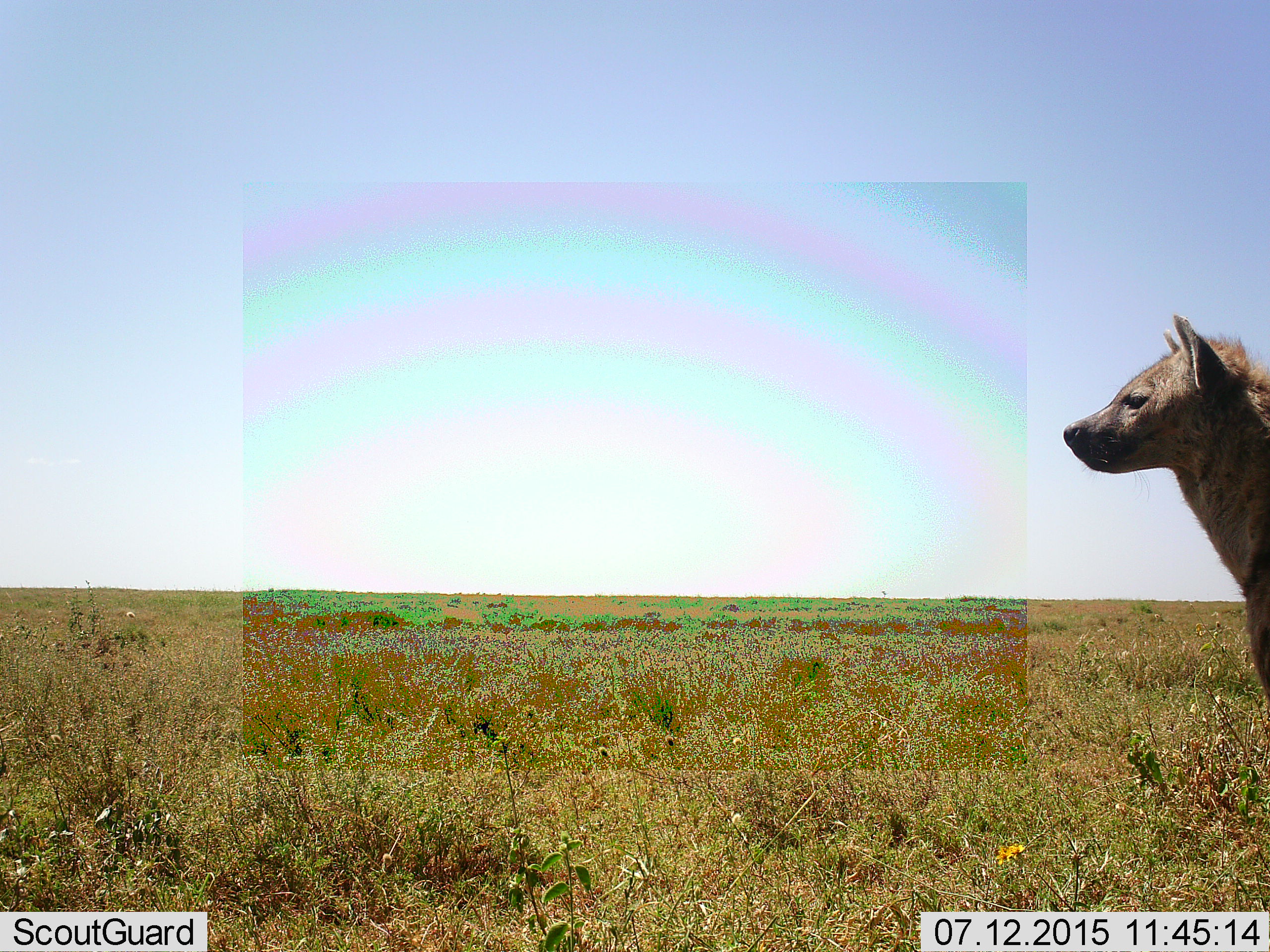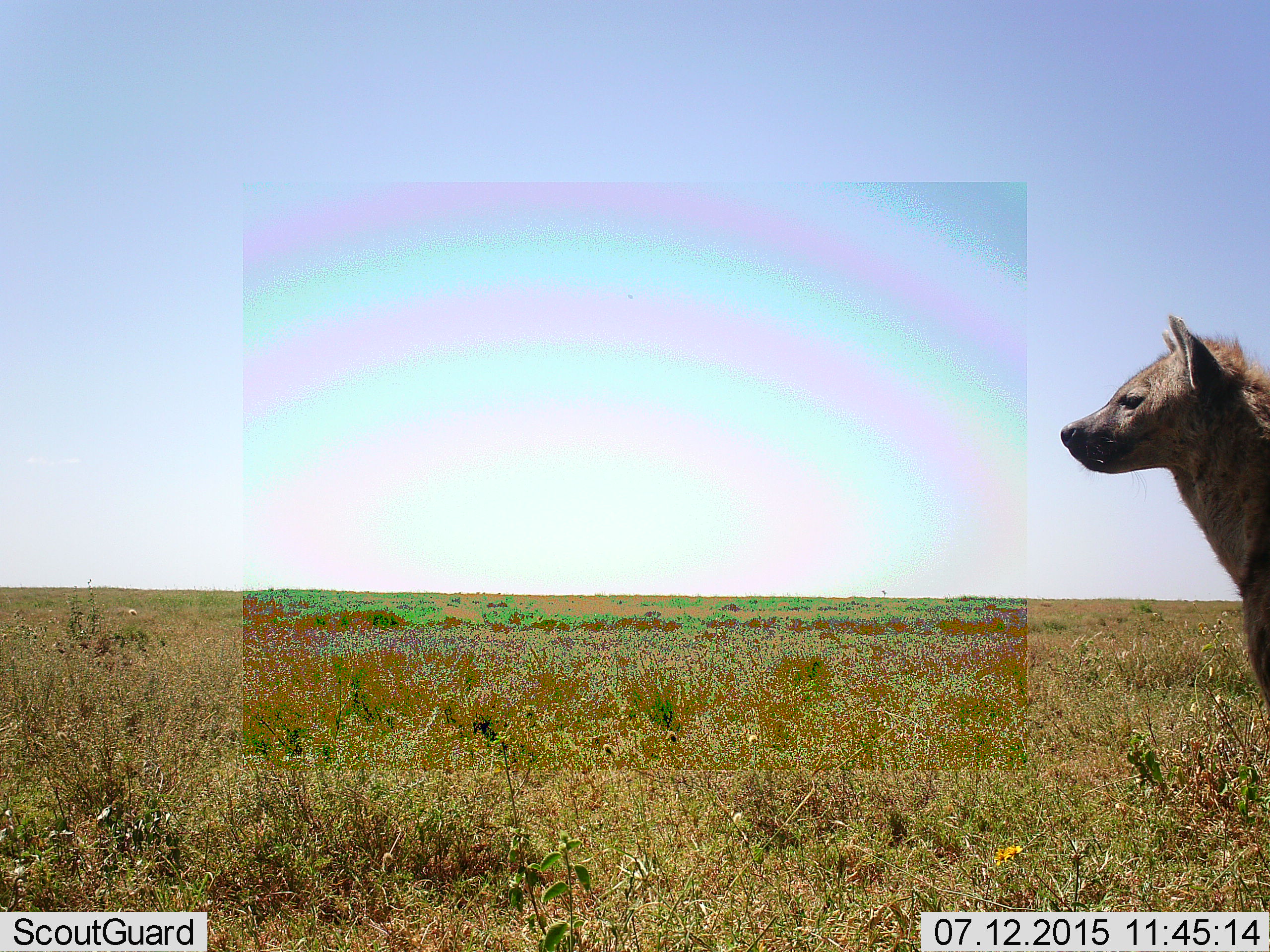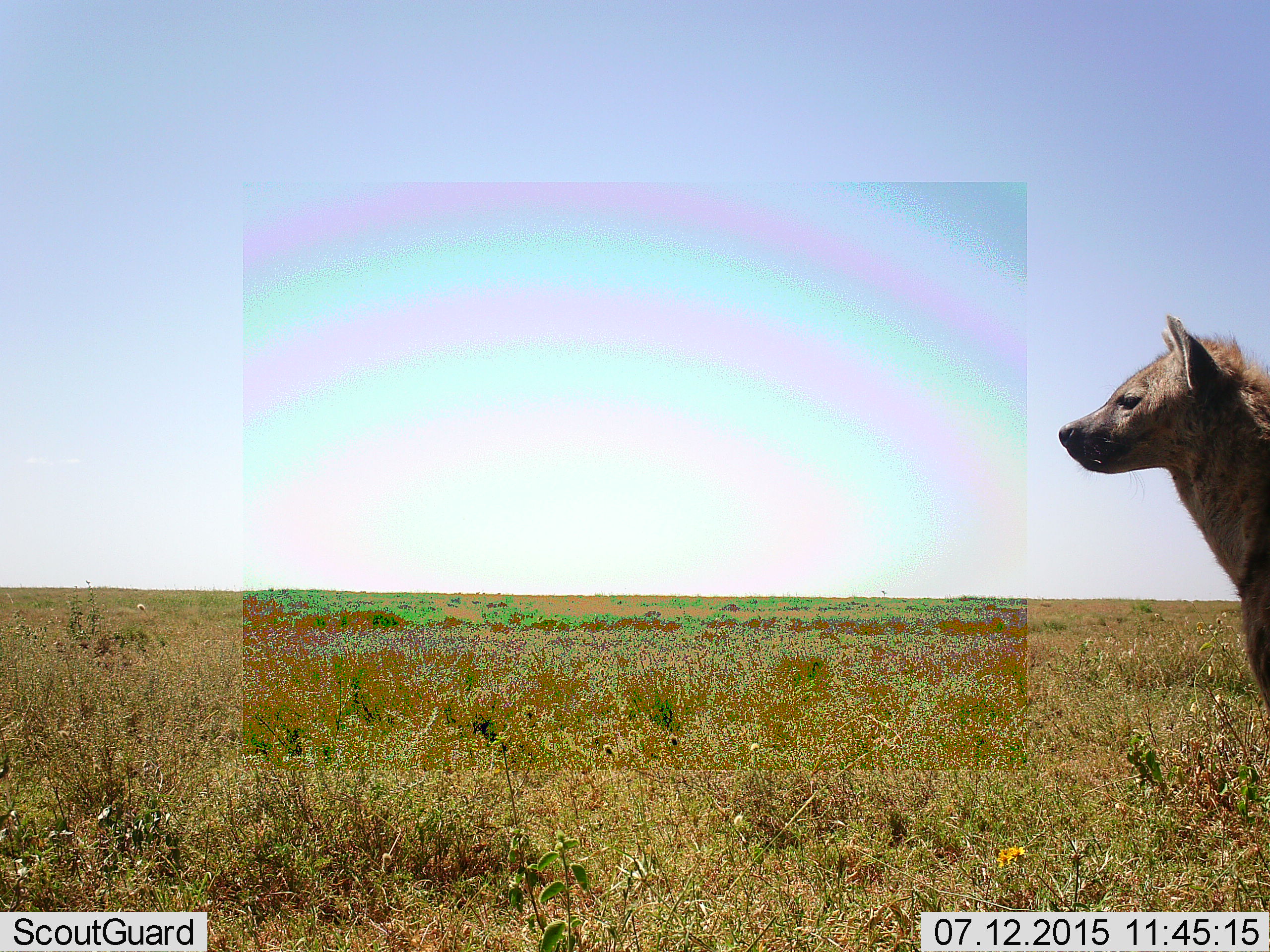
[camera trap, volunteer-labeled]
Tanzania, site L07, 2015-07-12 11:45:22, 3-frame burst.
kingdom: Animalia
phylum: Chordata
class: Mammalia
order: Carnivora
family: Hyaenidae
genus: Crocuta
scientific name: Crocuta crocuta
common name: spotted hyena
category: hyenaspotted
Hyenaspotted (spotted hyena) (Crocuta crocuta), count 1. Behavior (volunteer vote fractions): standing 100%, resting 0%, moving 0%, interacting 0%. Young present (vote fraction): 0%. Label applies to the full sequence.